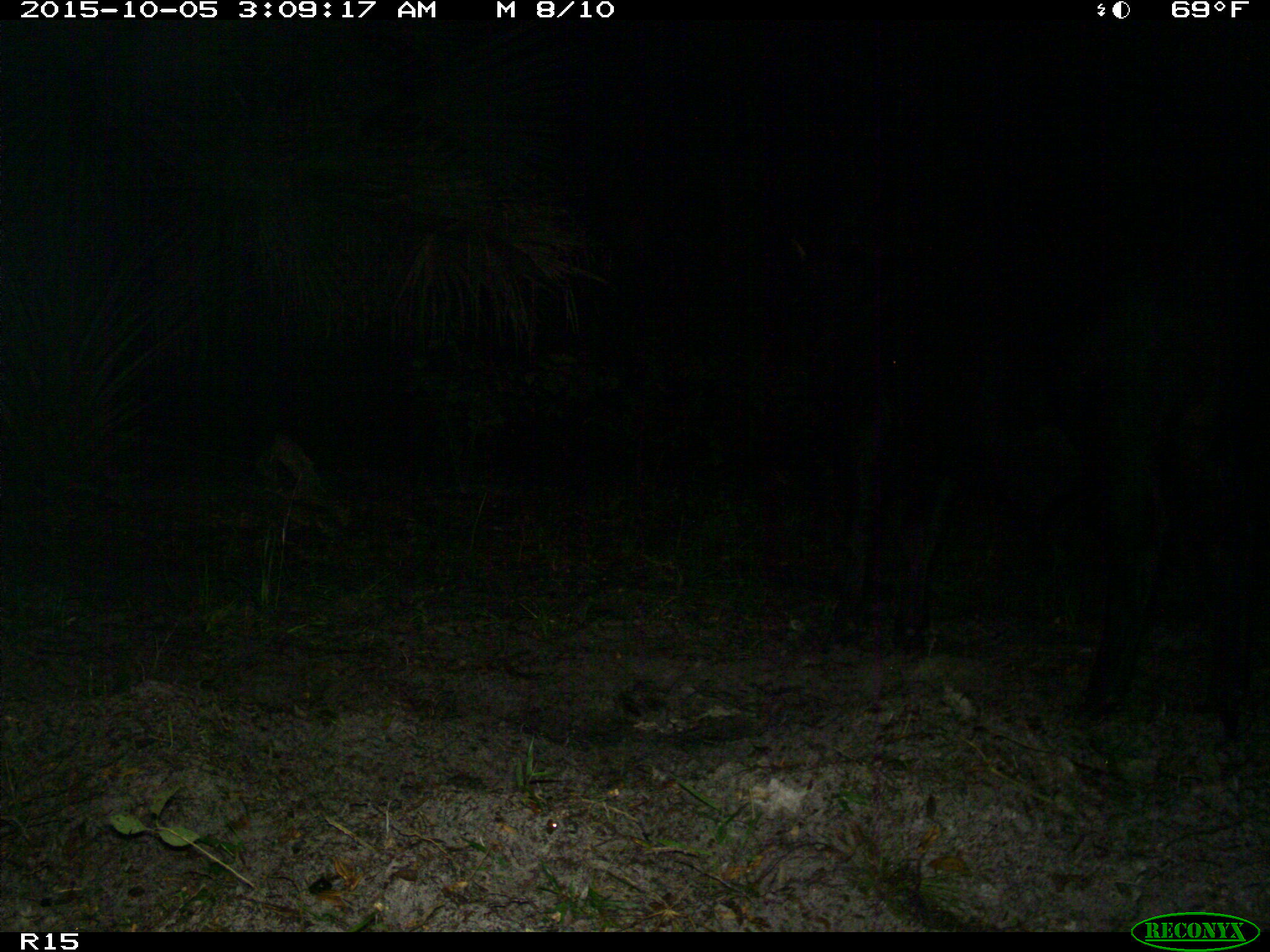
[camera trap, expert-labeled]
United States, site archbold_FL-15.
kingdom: Animalia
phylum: Chordata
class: Mammalia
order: Artiodactyla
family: Bovidae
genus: Bos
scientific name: Bos taurus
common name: domestic cow